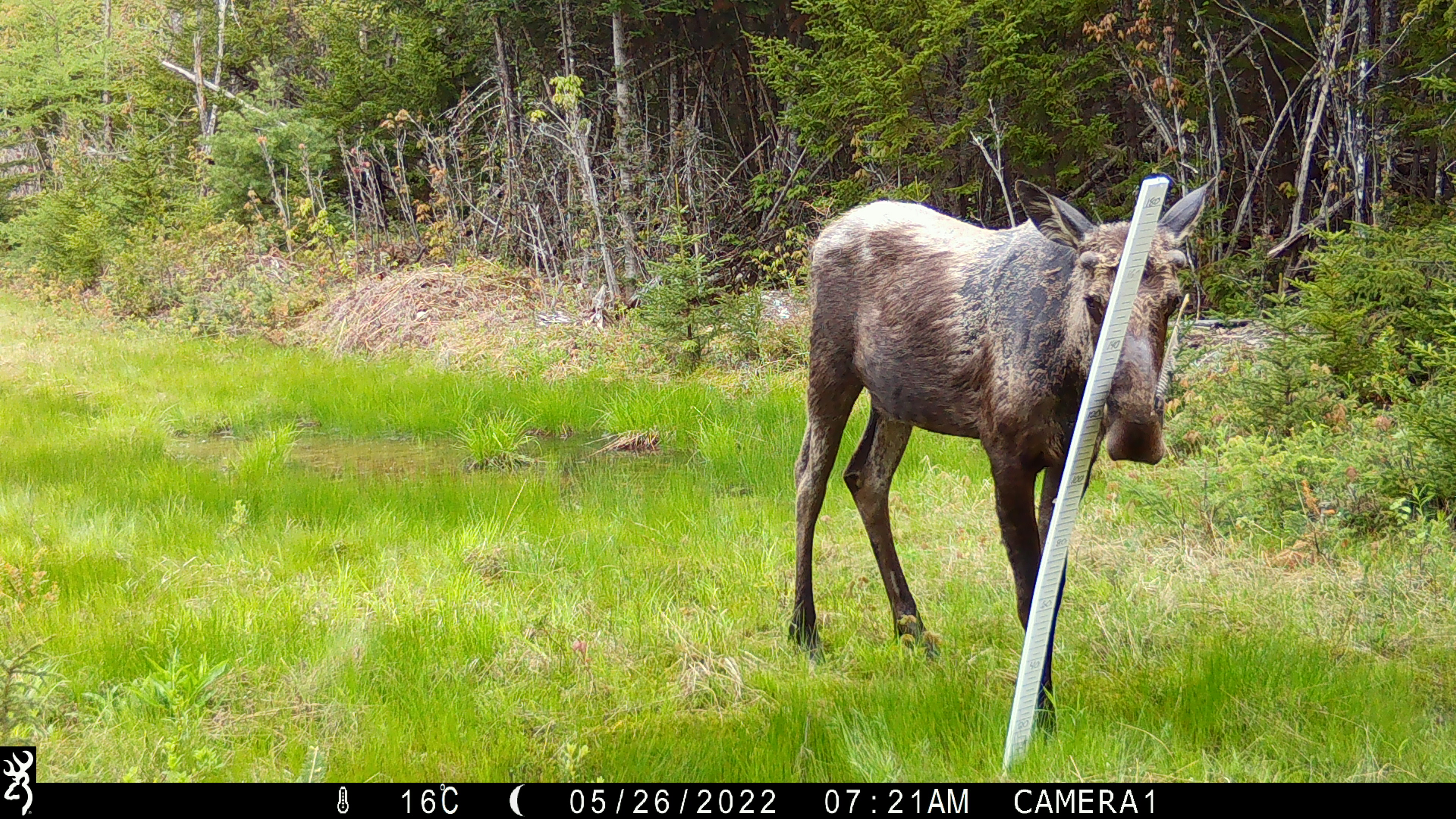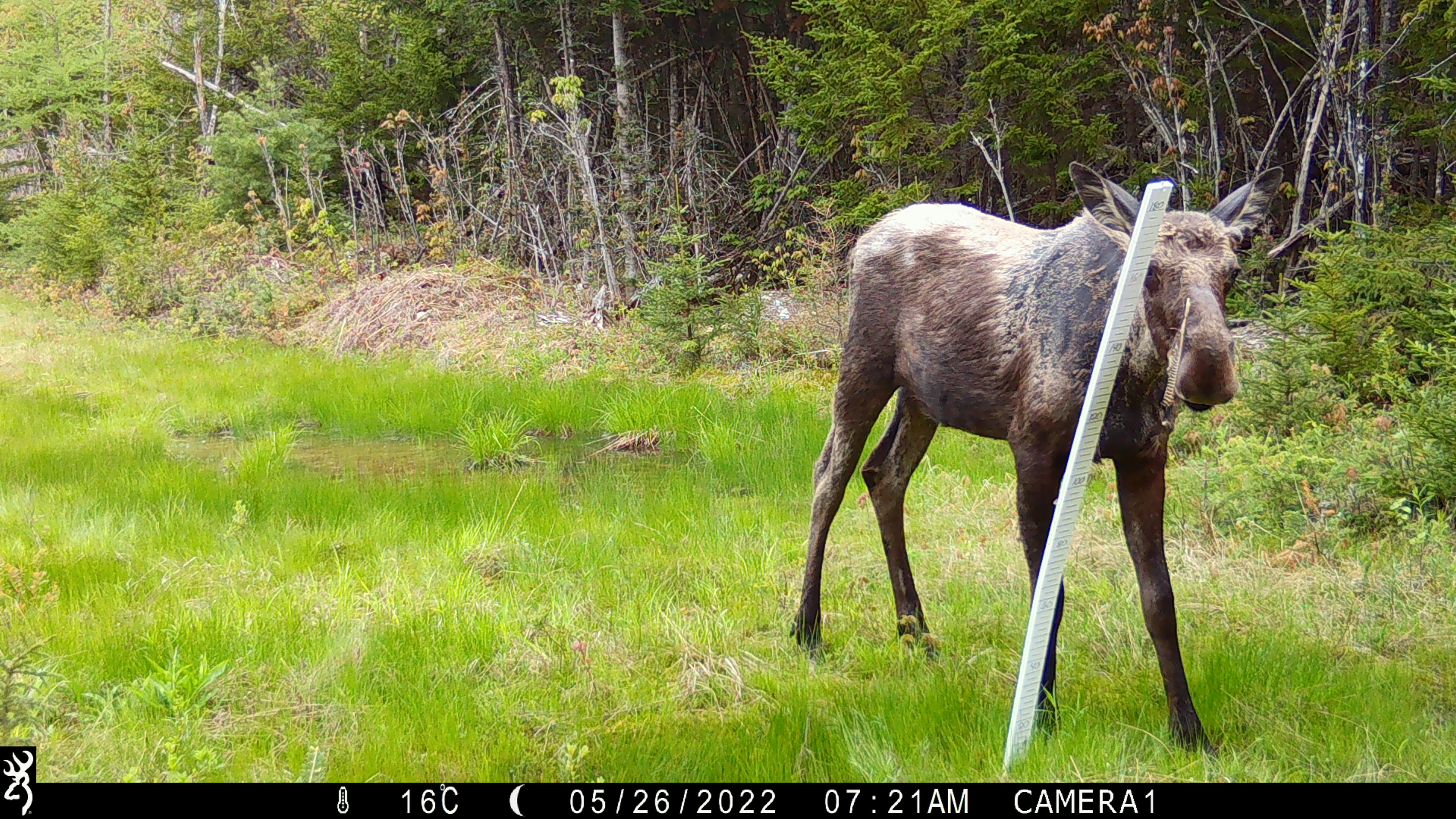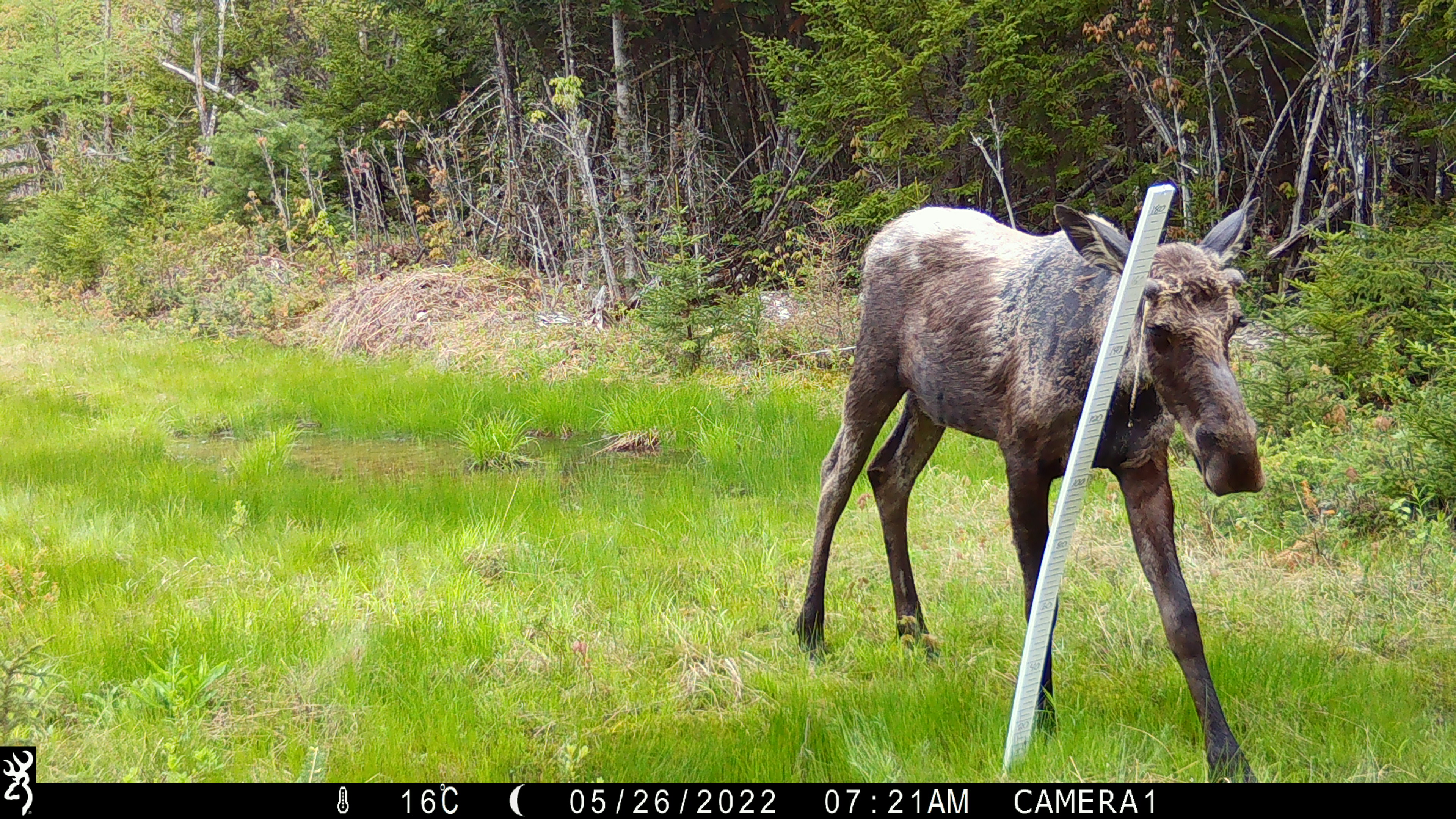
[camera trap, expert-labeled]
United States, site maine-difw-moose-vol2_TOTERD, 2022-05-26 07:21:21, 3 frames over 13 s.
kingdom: Animalia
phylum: Chordata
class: Mammalia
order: Artiodactyla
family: Cervidae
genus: Alces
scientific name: Alces alces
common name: moose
Moose (Alces alces).